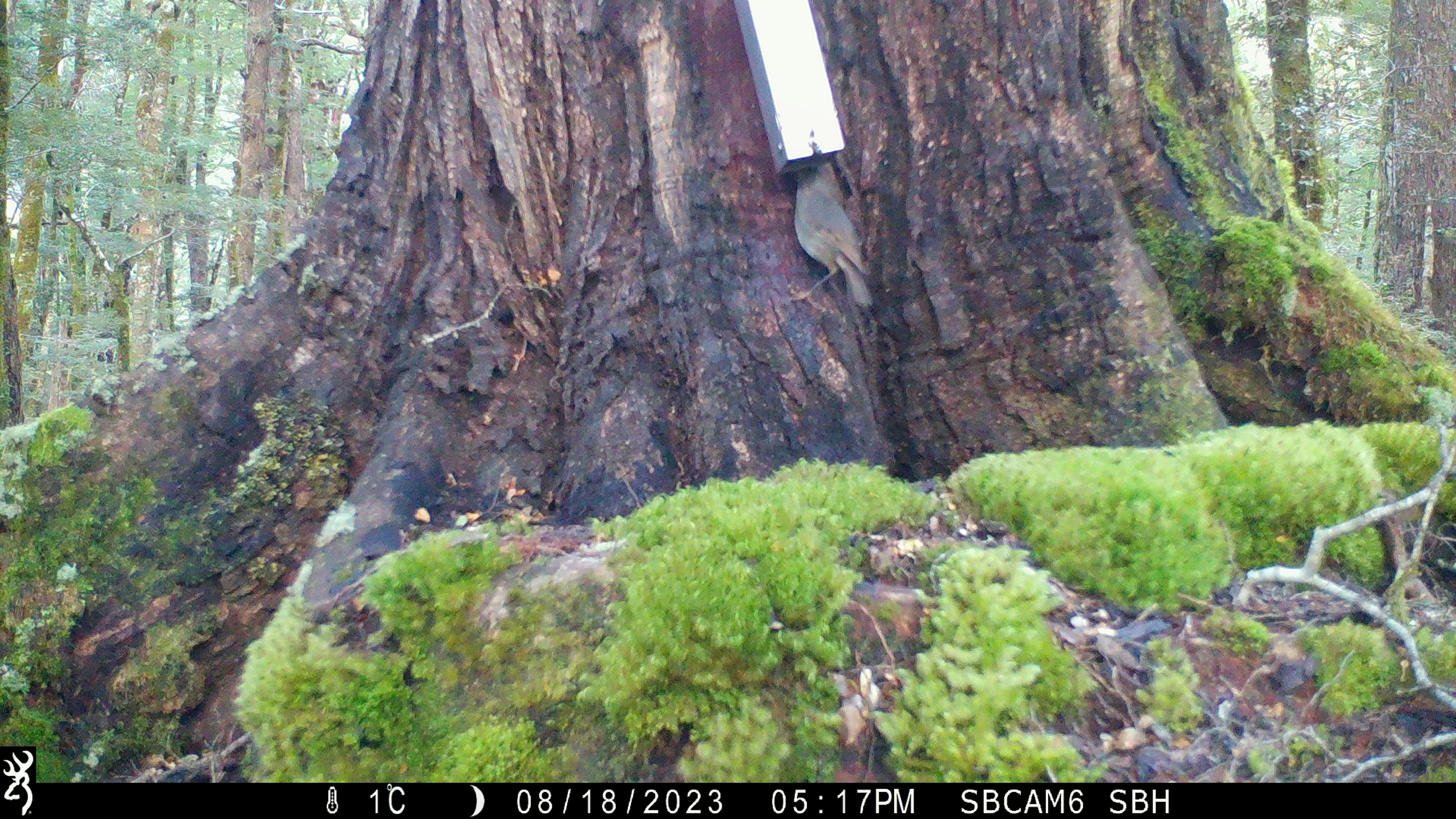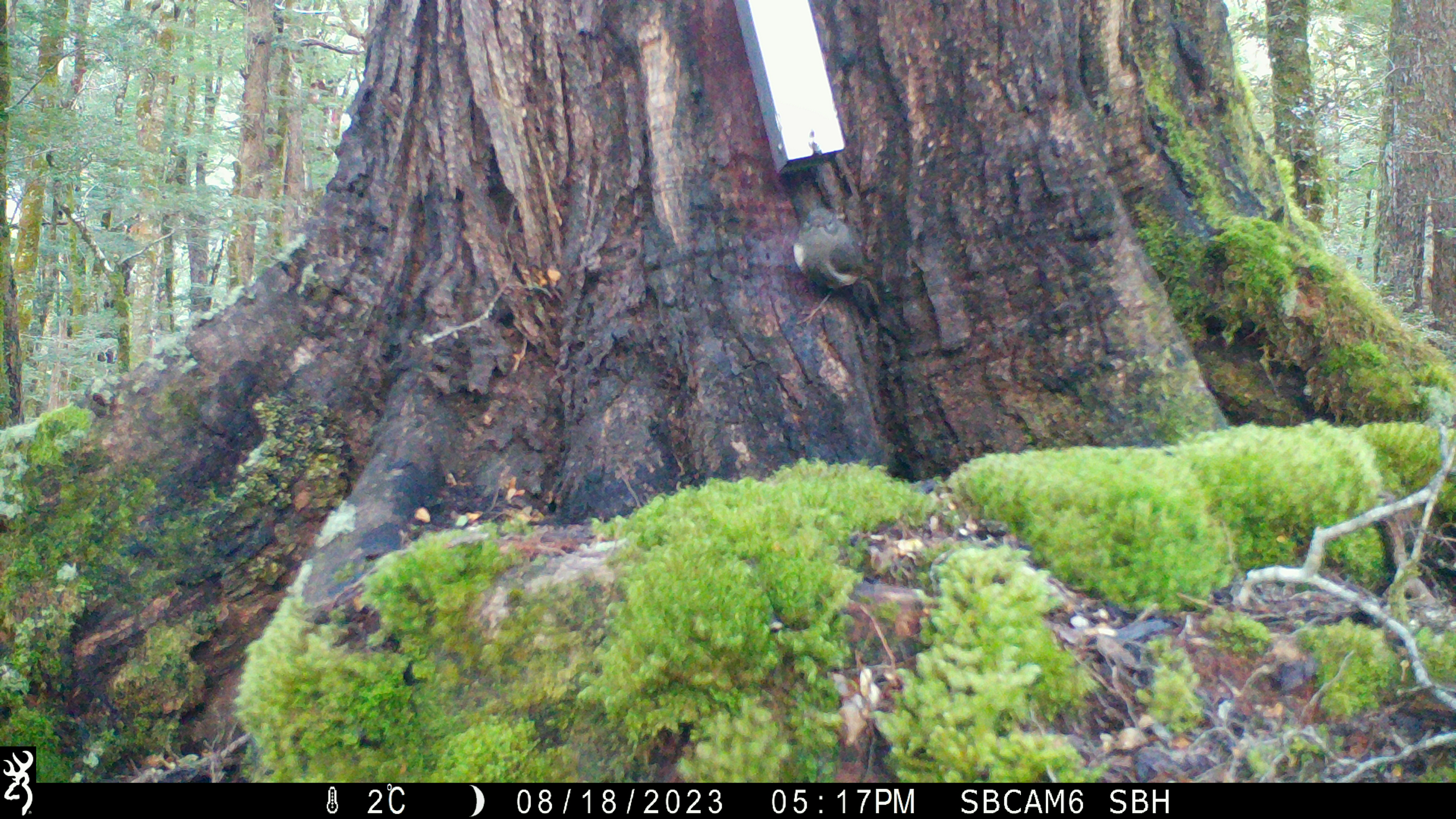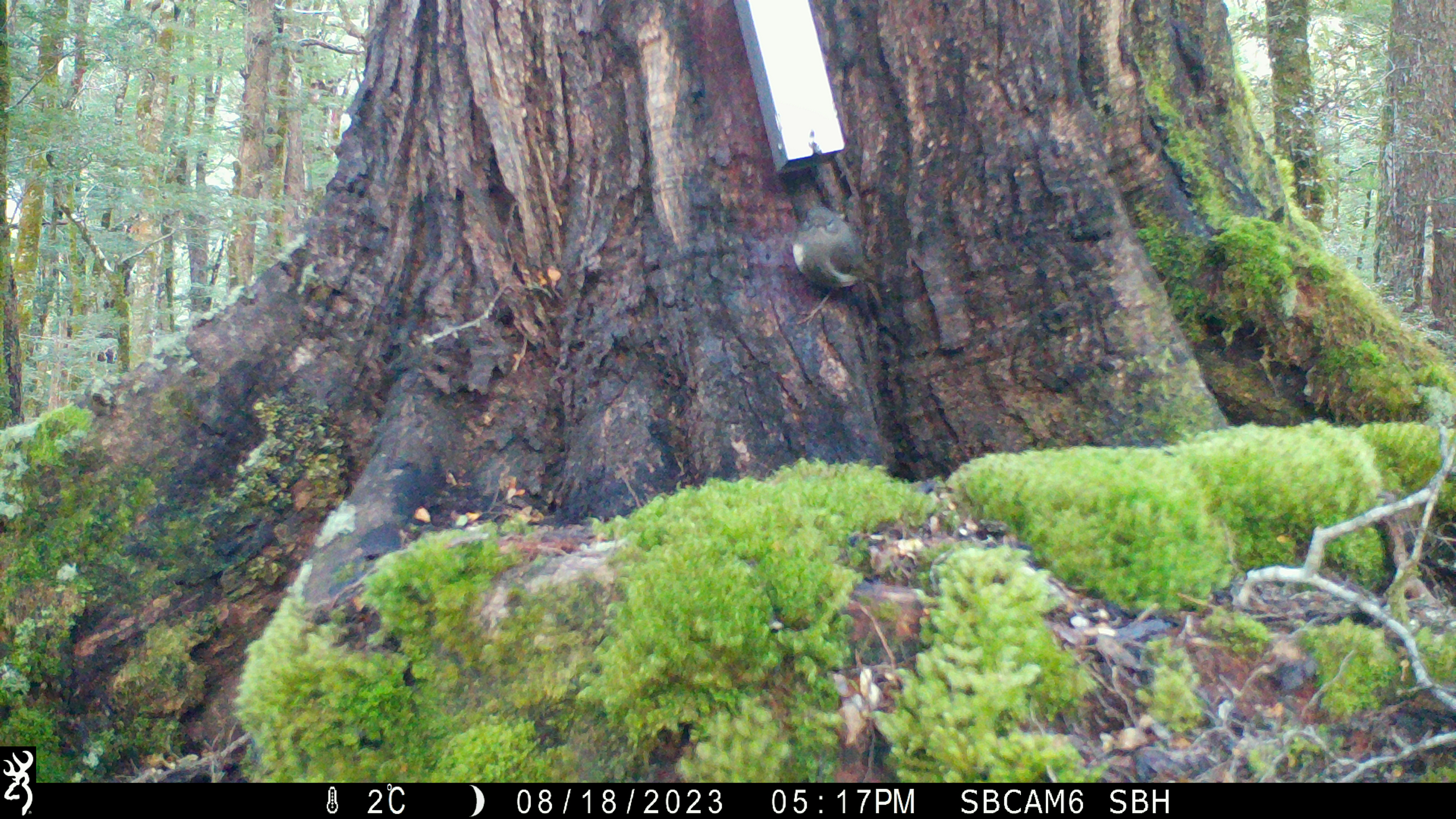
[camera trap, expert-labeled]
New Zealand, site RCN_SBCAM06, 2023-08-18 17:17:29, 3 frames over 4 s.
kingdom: Animalia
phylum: Chordata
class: Aves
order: Passeriformes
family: Petroicidae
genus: Petroica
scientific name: Petroica australis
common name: new zealand robin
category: robin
Robin (new zealand robin) (Petroica australis).